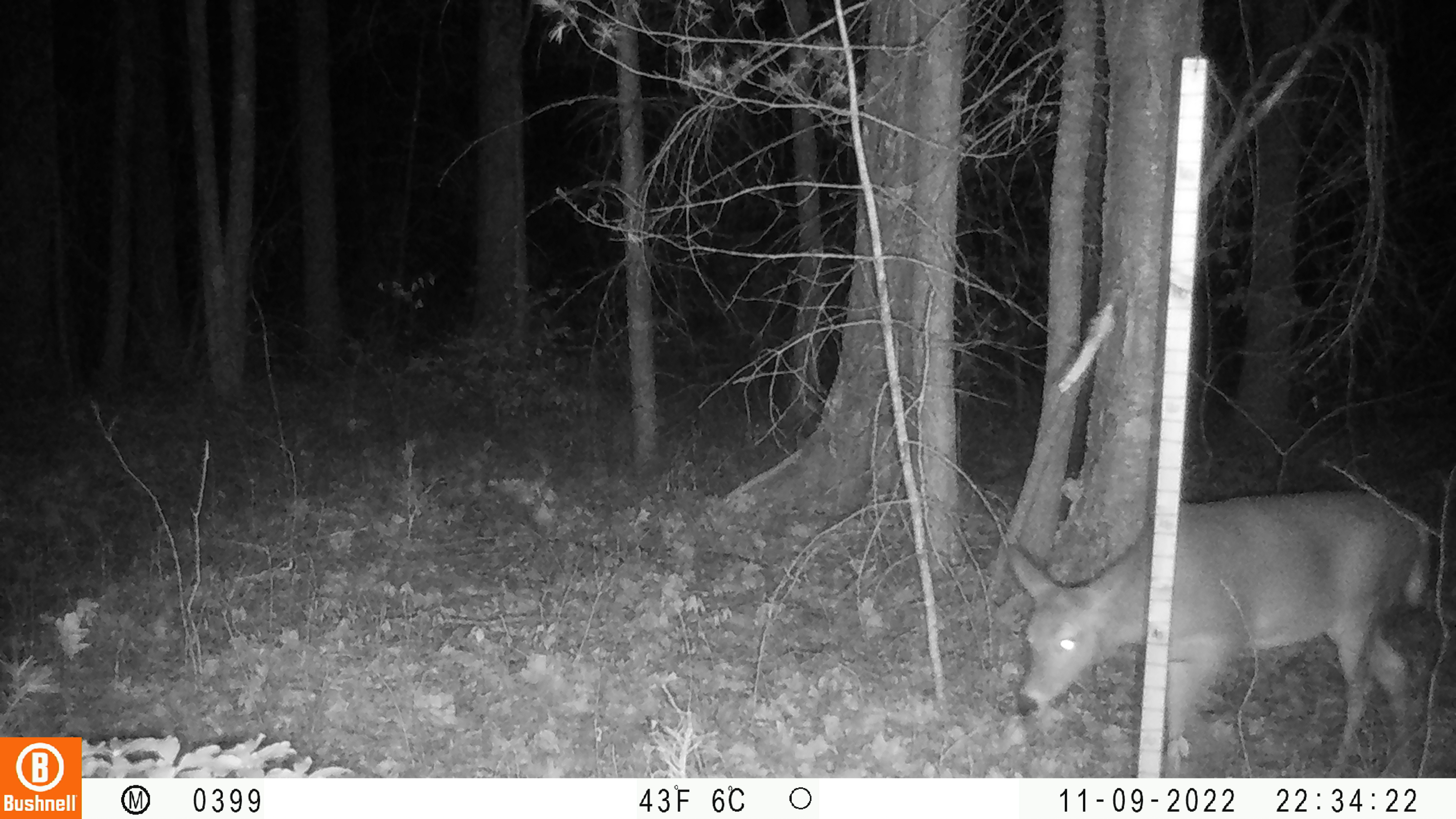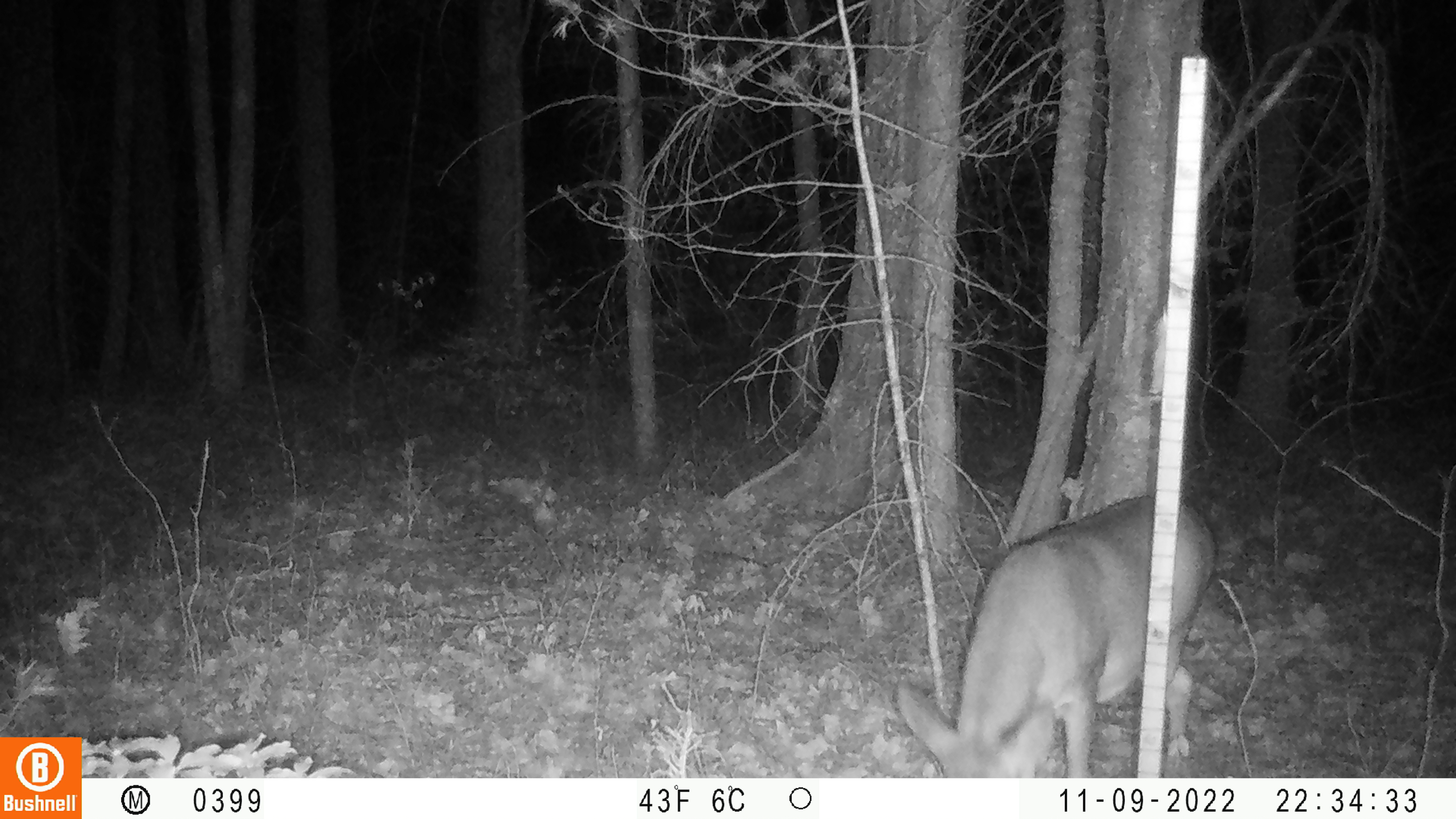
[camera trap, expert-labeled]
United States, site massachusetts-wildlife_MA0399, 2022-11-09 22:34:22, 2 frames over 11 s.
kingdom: Animalia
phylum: Chordata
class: Mammalia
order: Artiodactyla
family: Cervidae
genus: Odocoileus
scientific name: Odocoileus virginianus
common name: white-tailed deer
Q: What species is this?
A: White-tailed deer (Odocoileus virginianus).